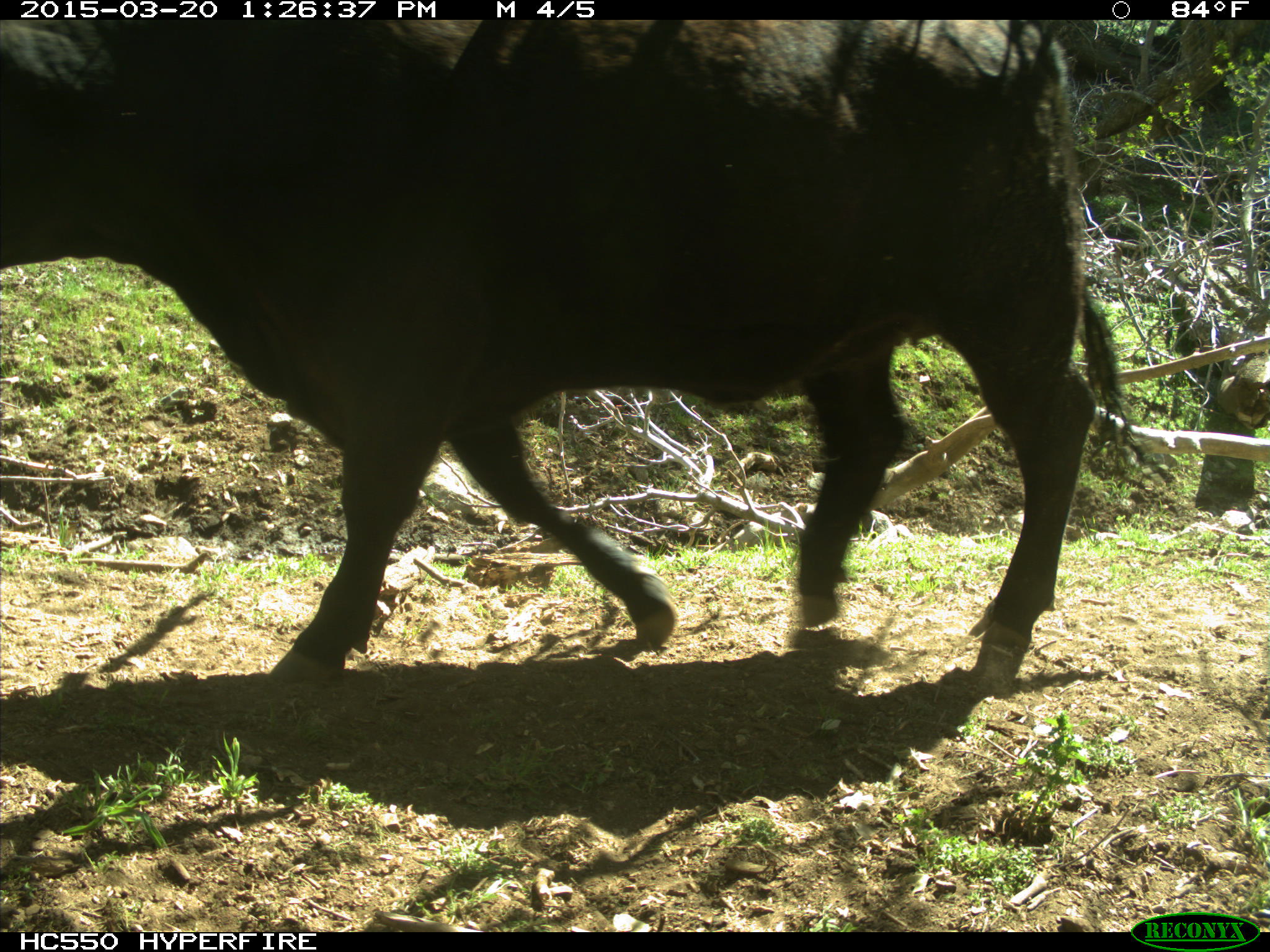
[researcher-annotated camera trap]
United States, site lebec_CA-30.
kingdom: Animalia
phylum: Chordata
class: Mammalia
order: Artiodactyla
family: Bovidae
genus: Bos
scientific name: Bos taurus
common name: domestic cow